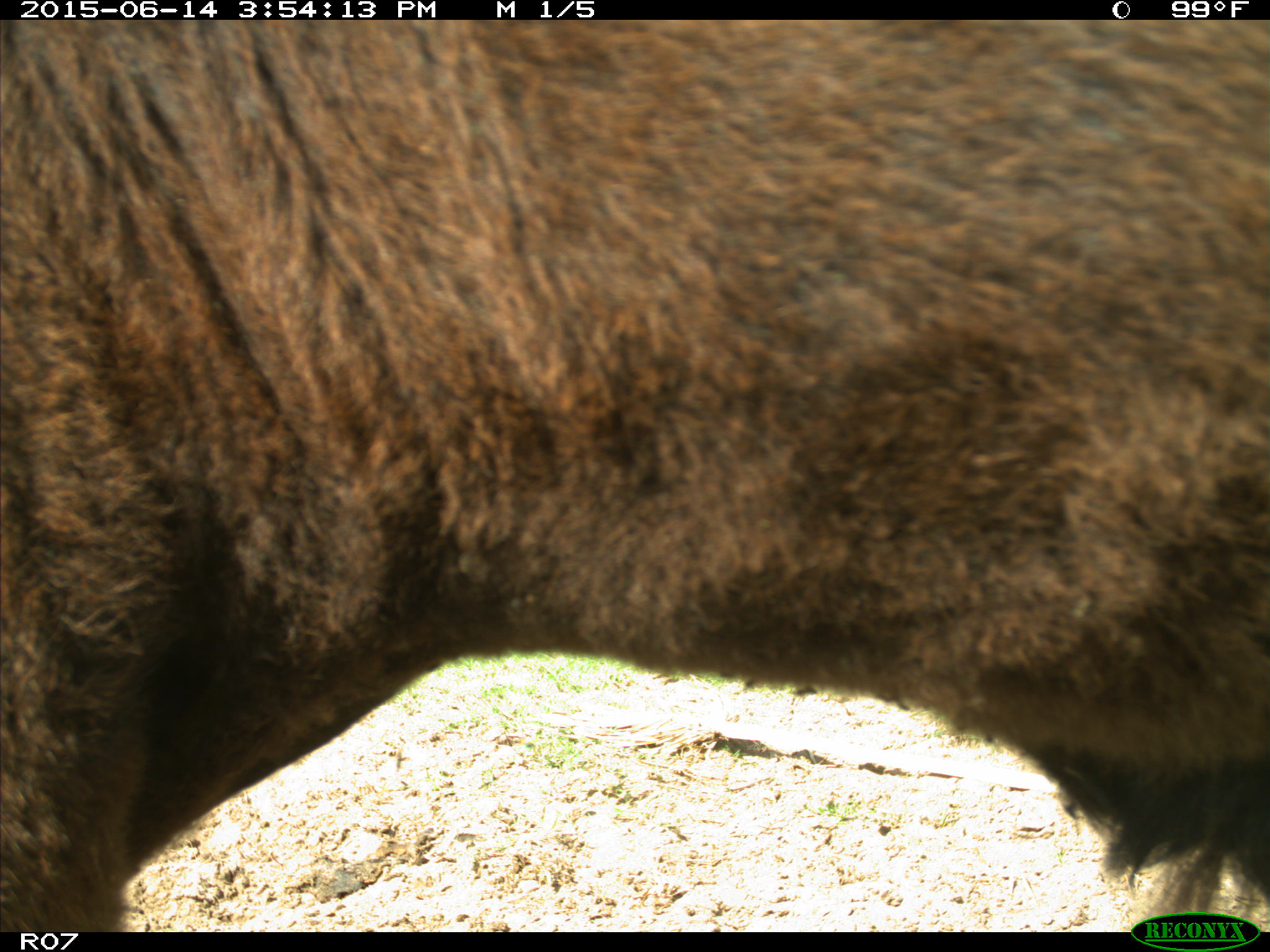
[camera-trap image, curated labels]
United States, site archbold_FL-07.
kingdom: Animalia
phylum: Chordata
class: Mammalia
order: Artiodactyla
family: Bovidae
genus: Bos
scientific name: Bos taurus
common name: domestic cow